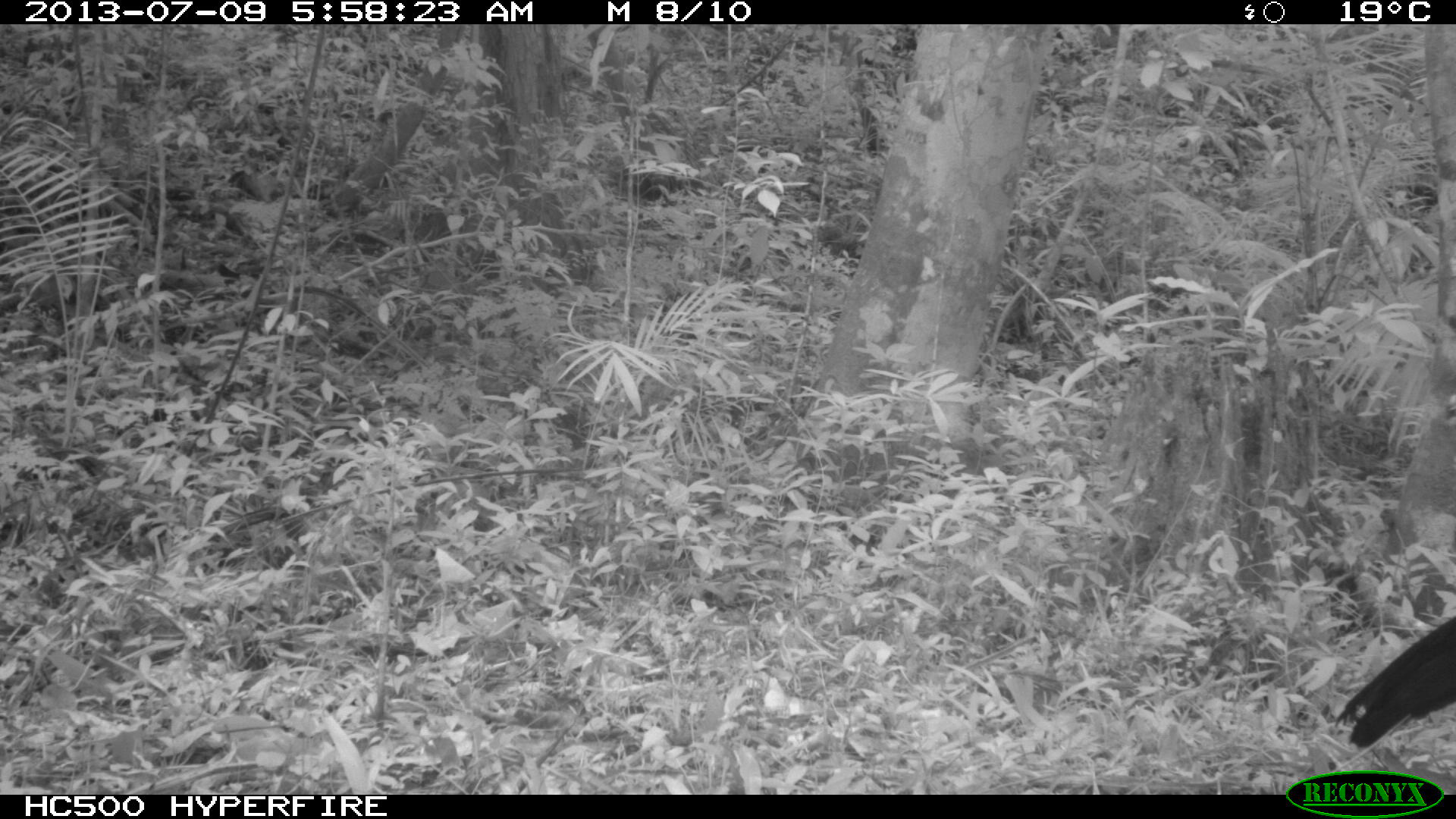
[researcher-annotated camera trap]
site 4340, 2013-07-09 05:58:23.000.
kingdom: Animalia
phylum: Chordata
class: Aves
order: Galliformes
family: Cracidae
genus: Crax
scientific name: Crax rubra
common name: great curassow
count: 1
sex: male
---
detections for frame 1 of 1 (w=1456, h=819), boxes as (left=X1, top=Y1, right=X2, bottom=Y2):
crax rubra: (left=1330, top=614, right=1454, bottom=746)